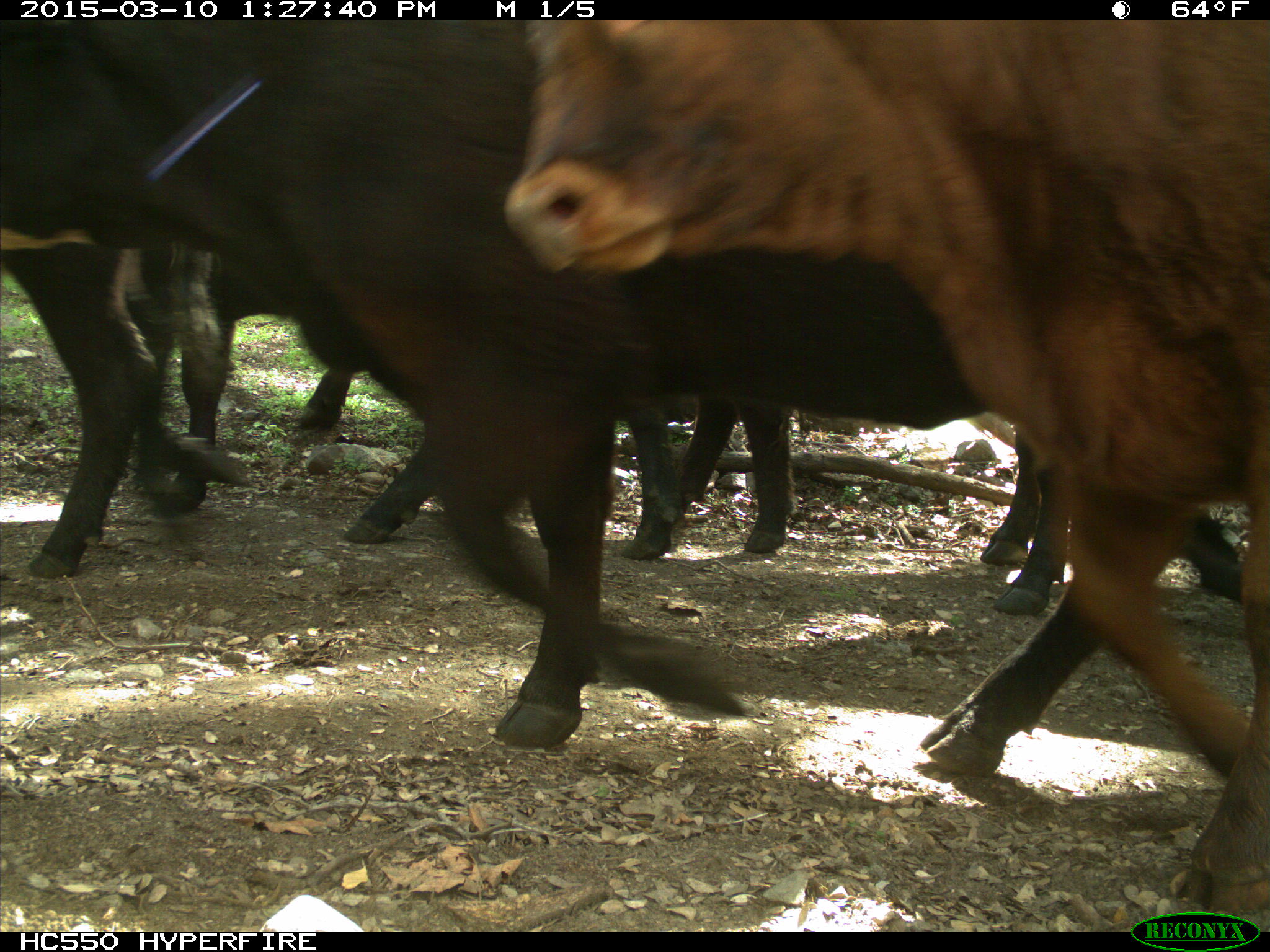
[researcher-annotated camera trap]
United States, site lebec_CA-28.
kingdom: Animalia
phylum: Chordata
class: Mammalia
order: Artiodactyla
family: Bovidae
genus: Bos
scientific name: Bos taurus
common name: domestic cow